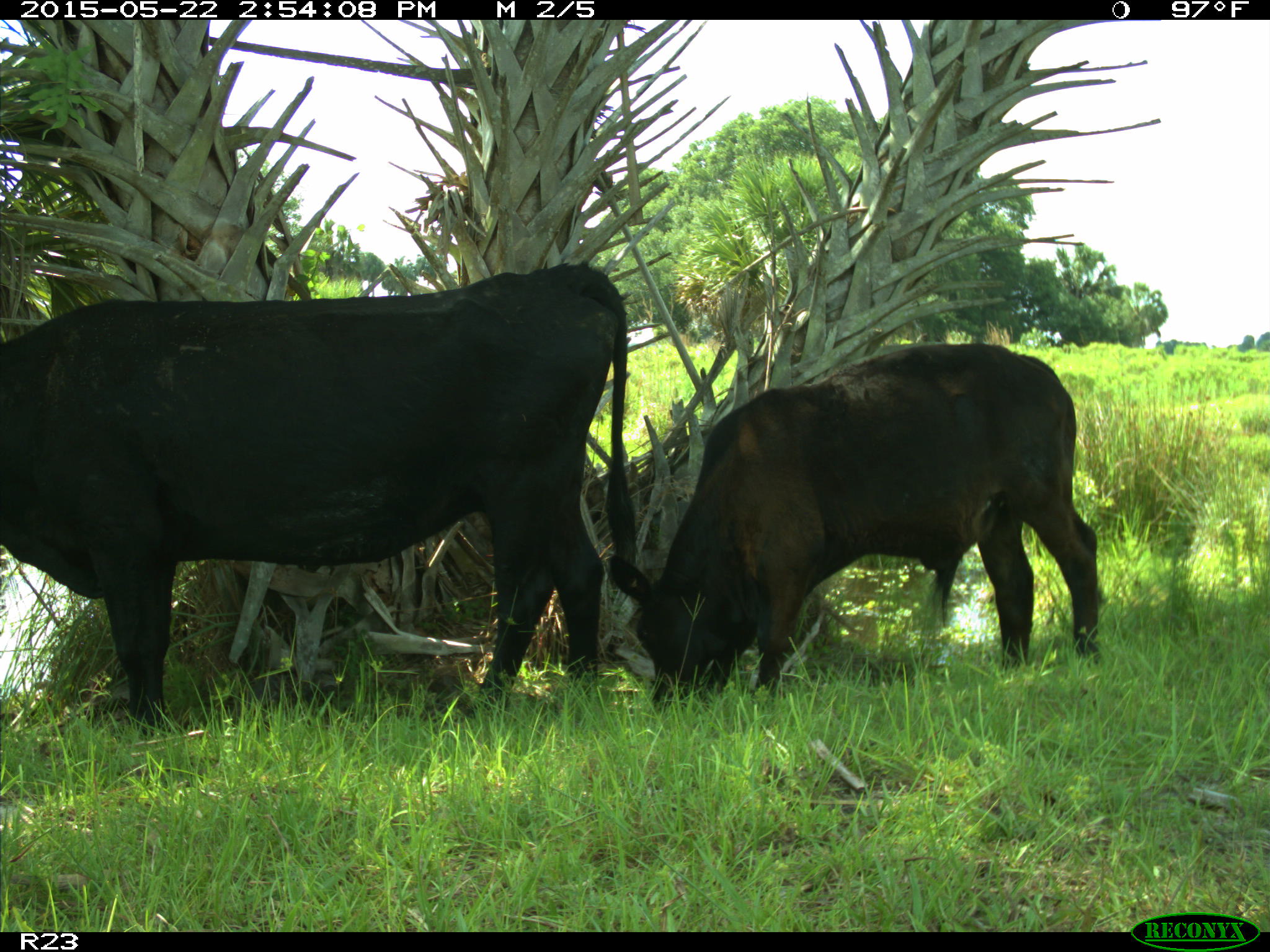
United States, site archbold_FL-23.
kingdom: Animalia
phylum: Chordata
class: Mammalia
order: Artiodactyla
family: Bovidae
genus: Bos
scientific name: Bos taurus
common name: domestic cow